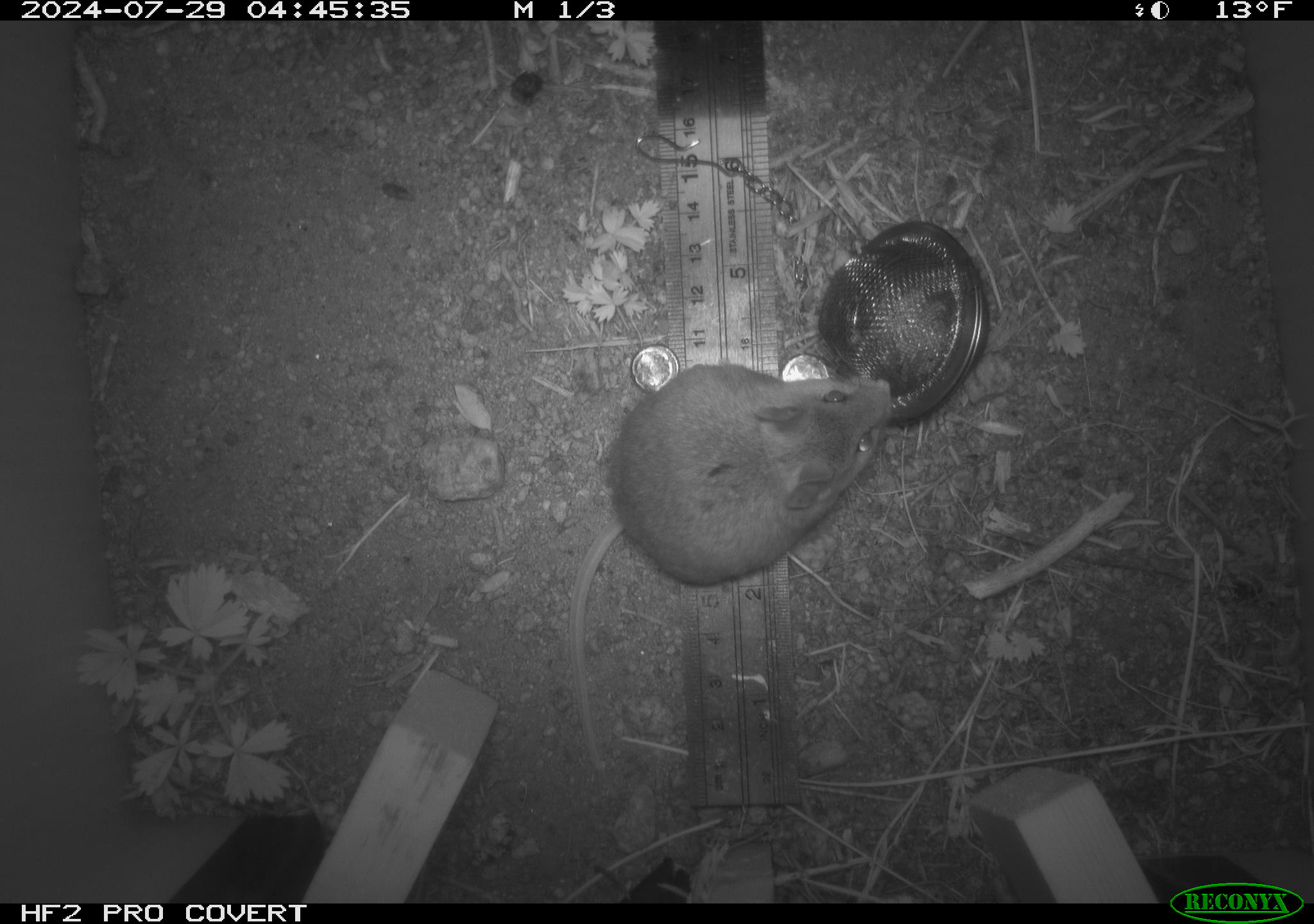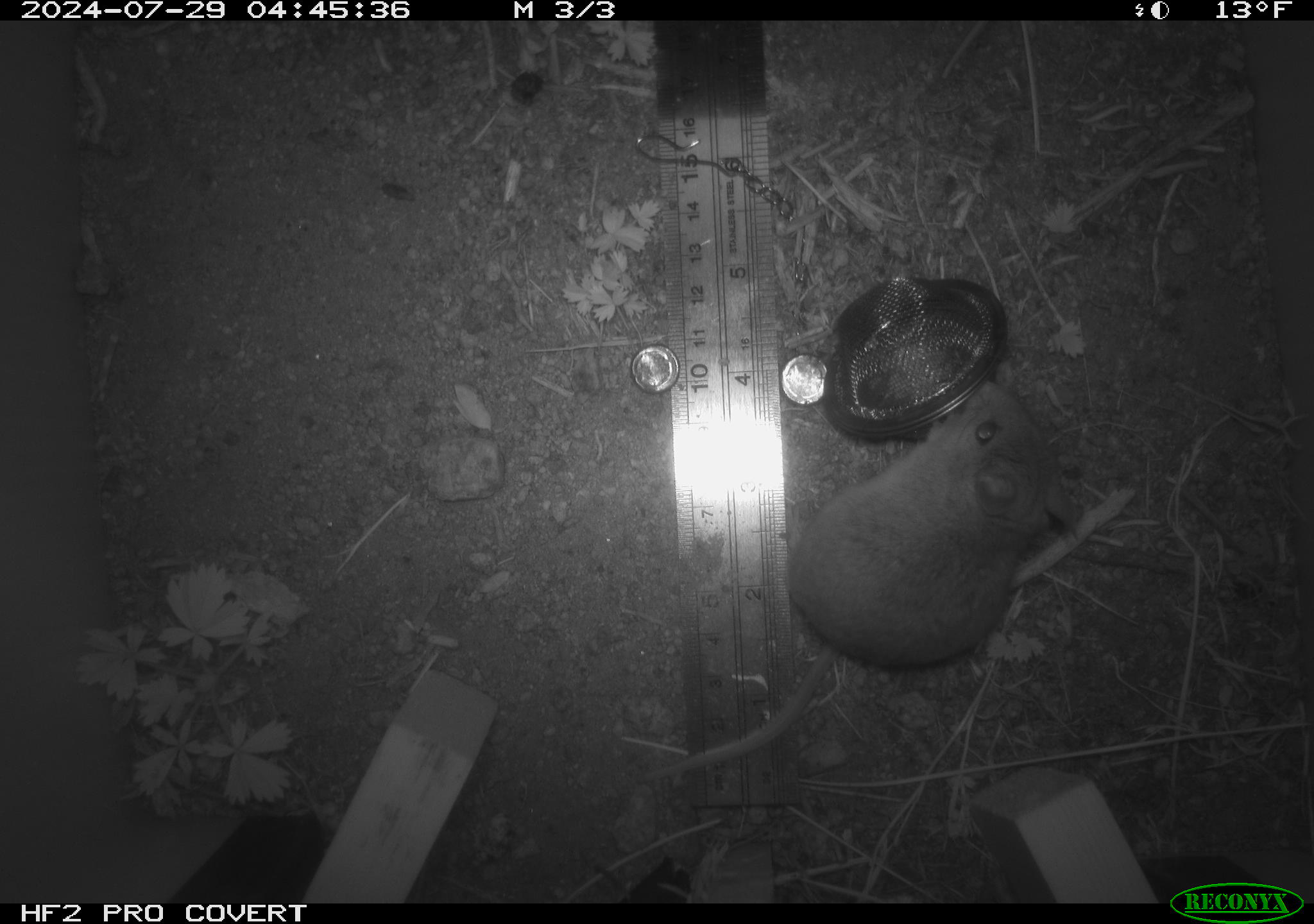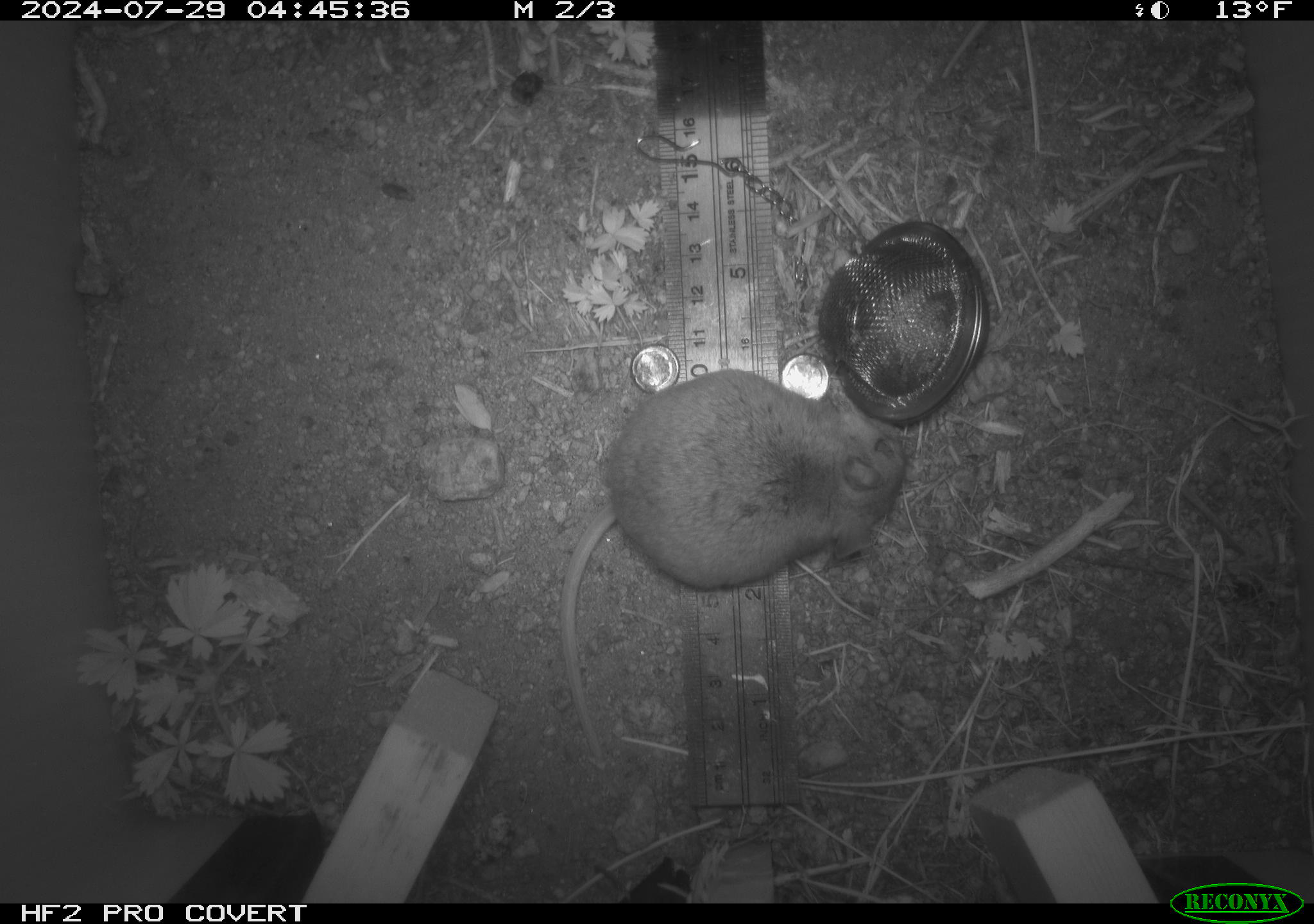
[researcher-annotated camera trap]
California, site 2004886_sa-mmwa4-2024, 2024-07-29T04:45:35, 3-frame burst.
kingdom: Animalia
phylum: Chordata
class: Mammalia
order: Rodentia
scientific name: Rodentia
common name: mouse species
Mouse species (Rodentia).